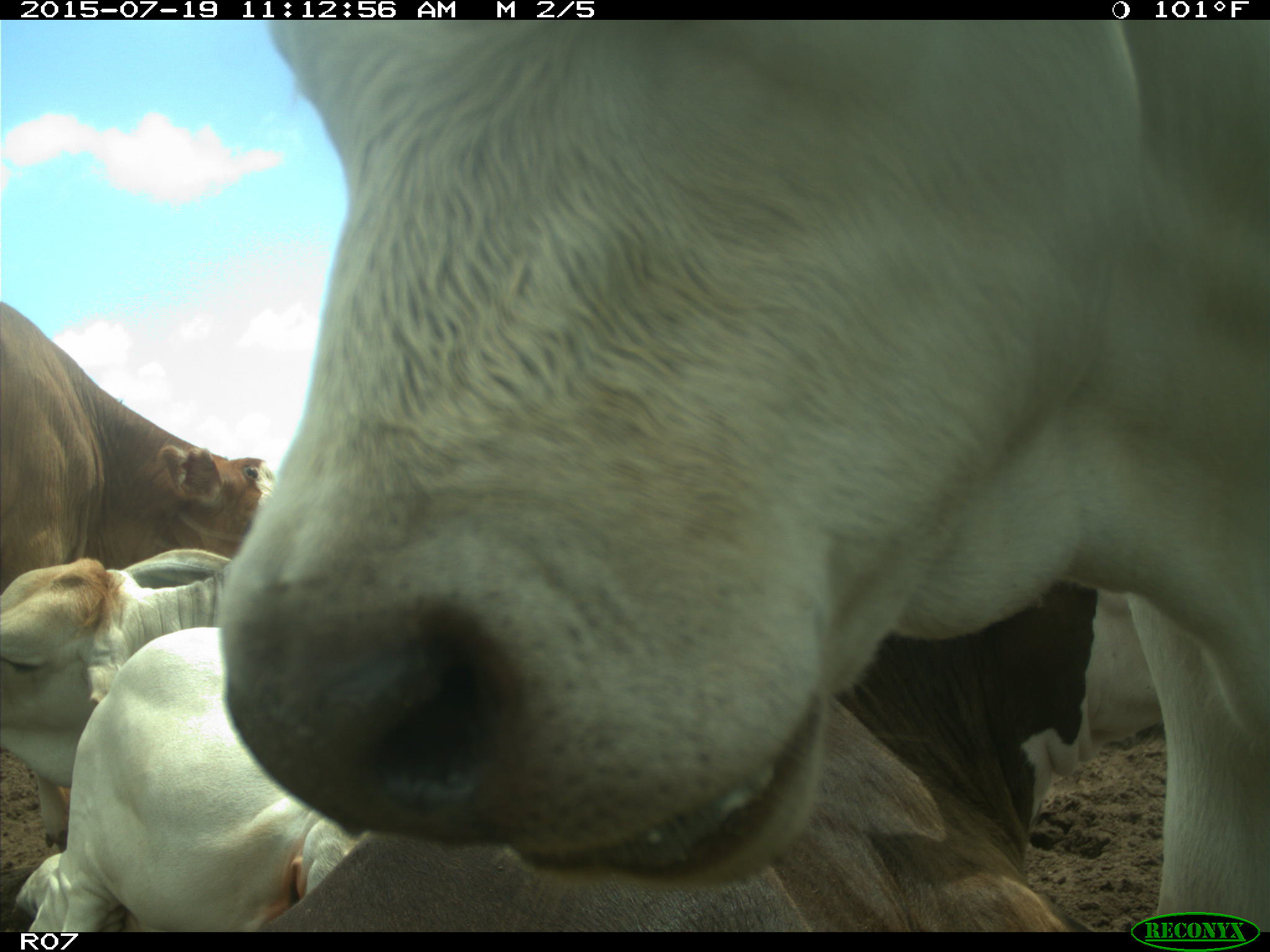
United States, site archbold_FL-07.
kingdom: Animalia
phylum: Chordata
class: Mammalia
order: Artiodactyla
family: Bovidae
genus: Bos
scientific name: Bos taurus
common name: domestic cow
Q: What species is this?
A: Bos taurus (domestic cow).